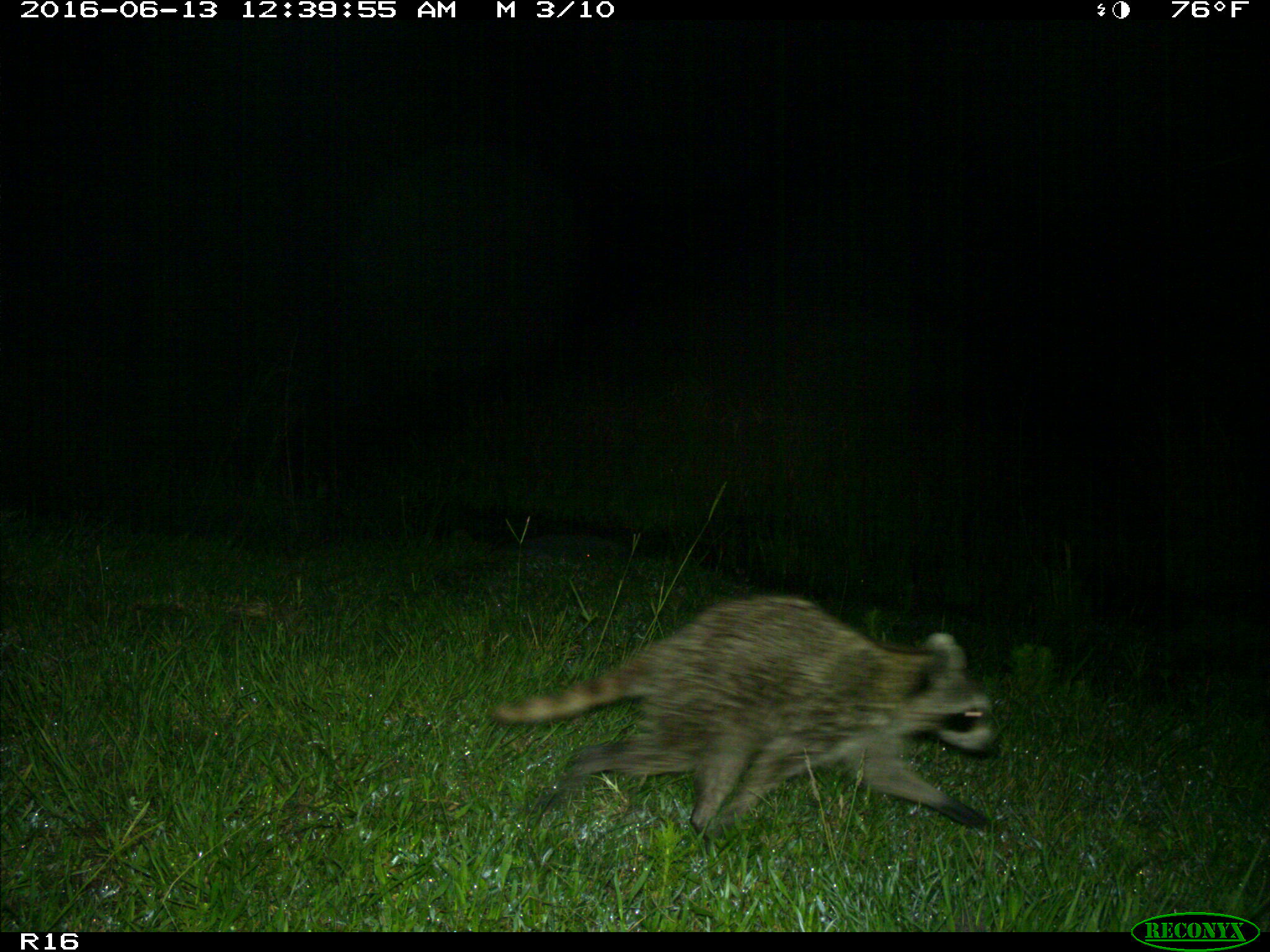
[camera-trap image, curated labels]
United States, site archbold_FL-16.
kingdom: Animalia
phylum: Chordata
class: Mammalia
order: Carnivora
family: Procyonidae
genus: Procyon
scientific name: Procyon lotor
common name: common raccoon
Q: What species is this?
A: Procyon lotor (common raccoon).